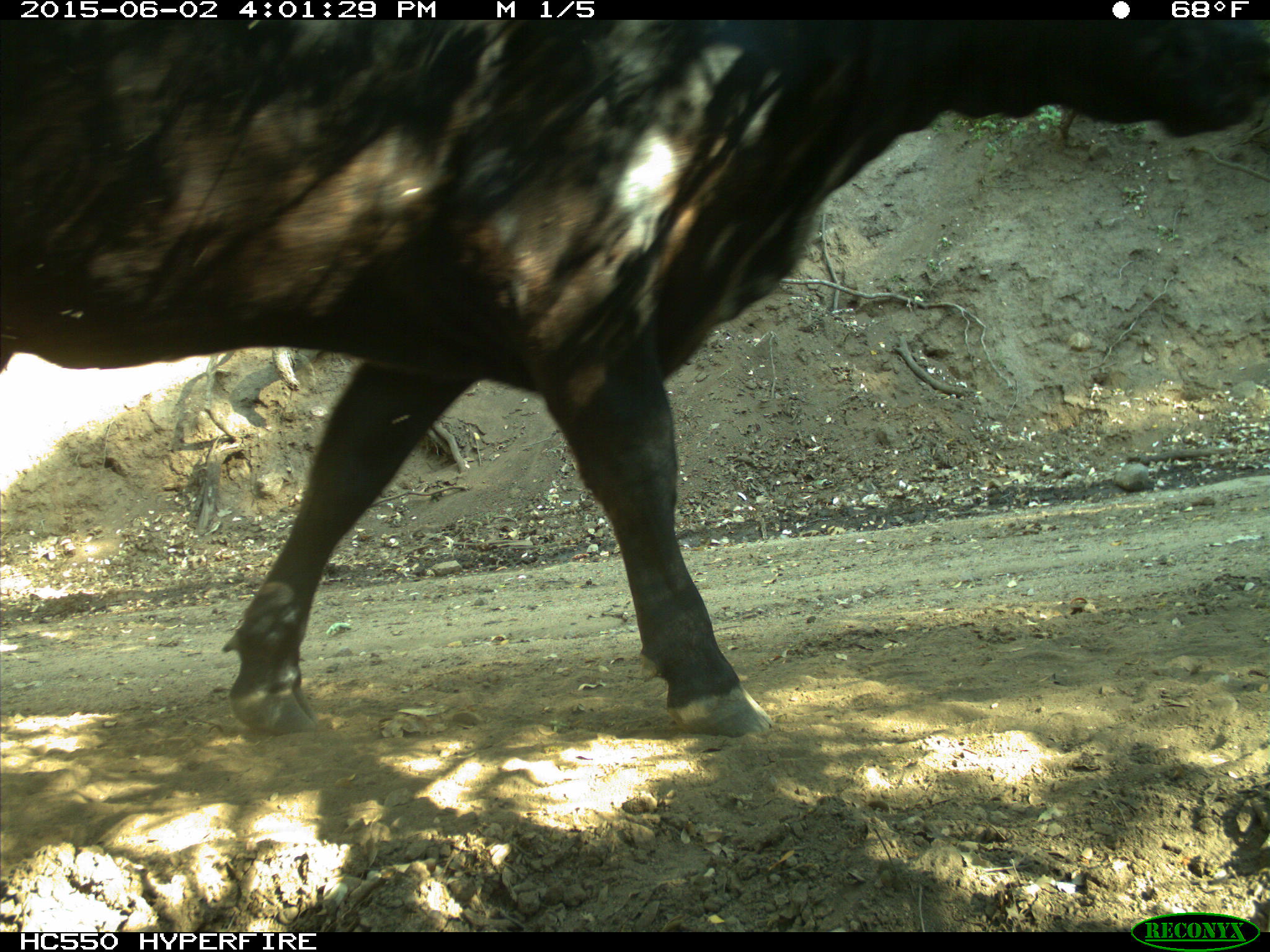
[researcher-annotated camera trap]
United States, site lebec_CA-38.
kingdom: Animalia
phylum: Chordata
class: Mammalia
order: Artiodactyla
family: Bovidae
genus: Bos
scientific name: Bos taurus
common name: domestic cow